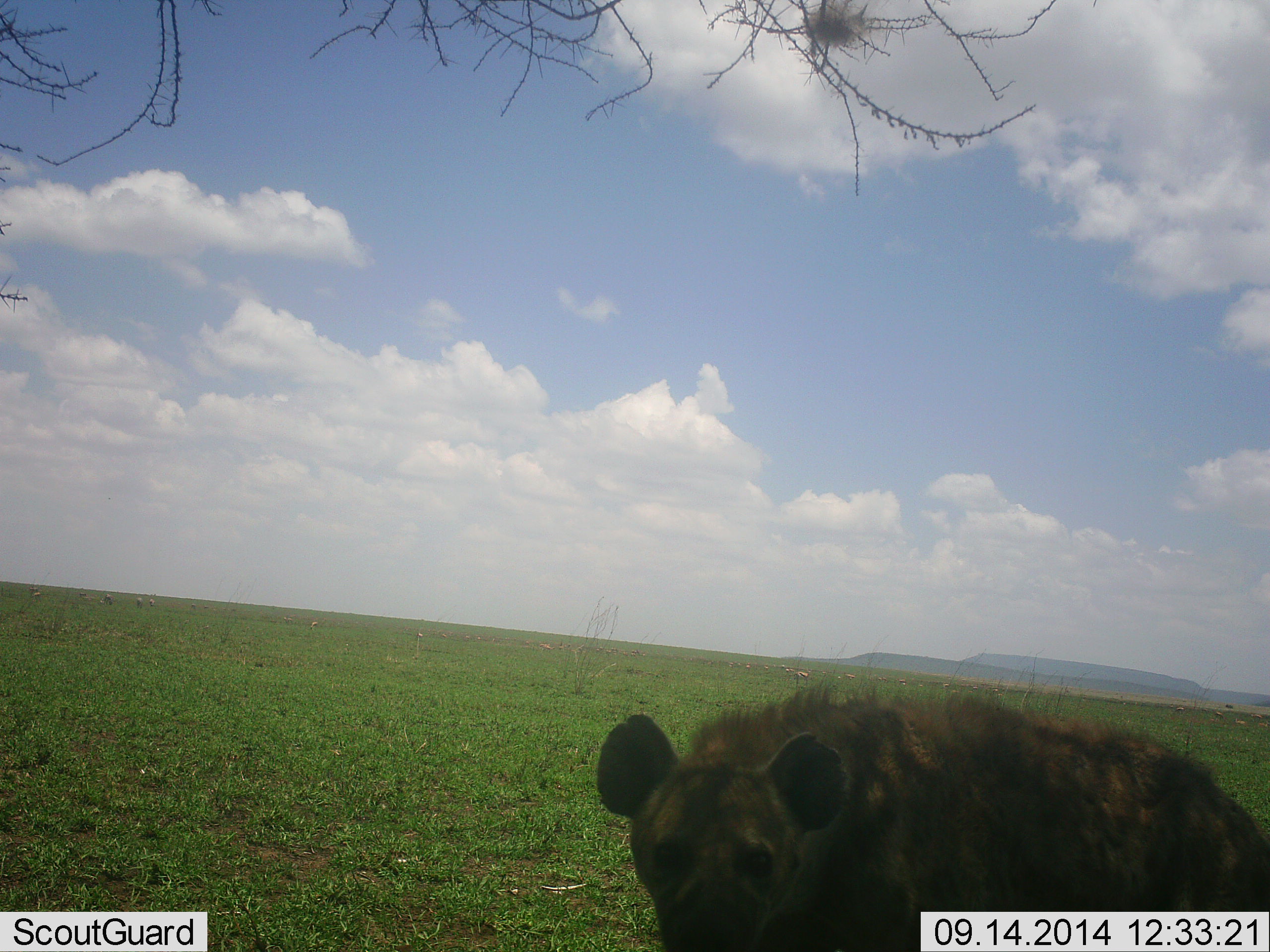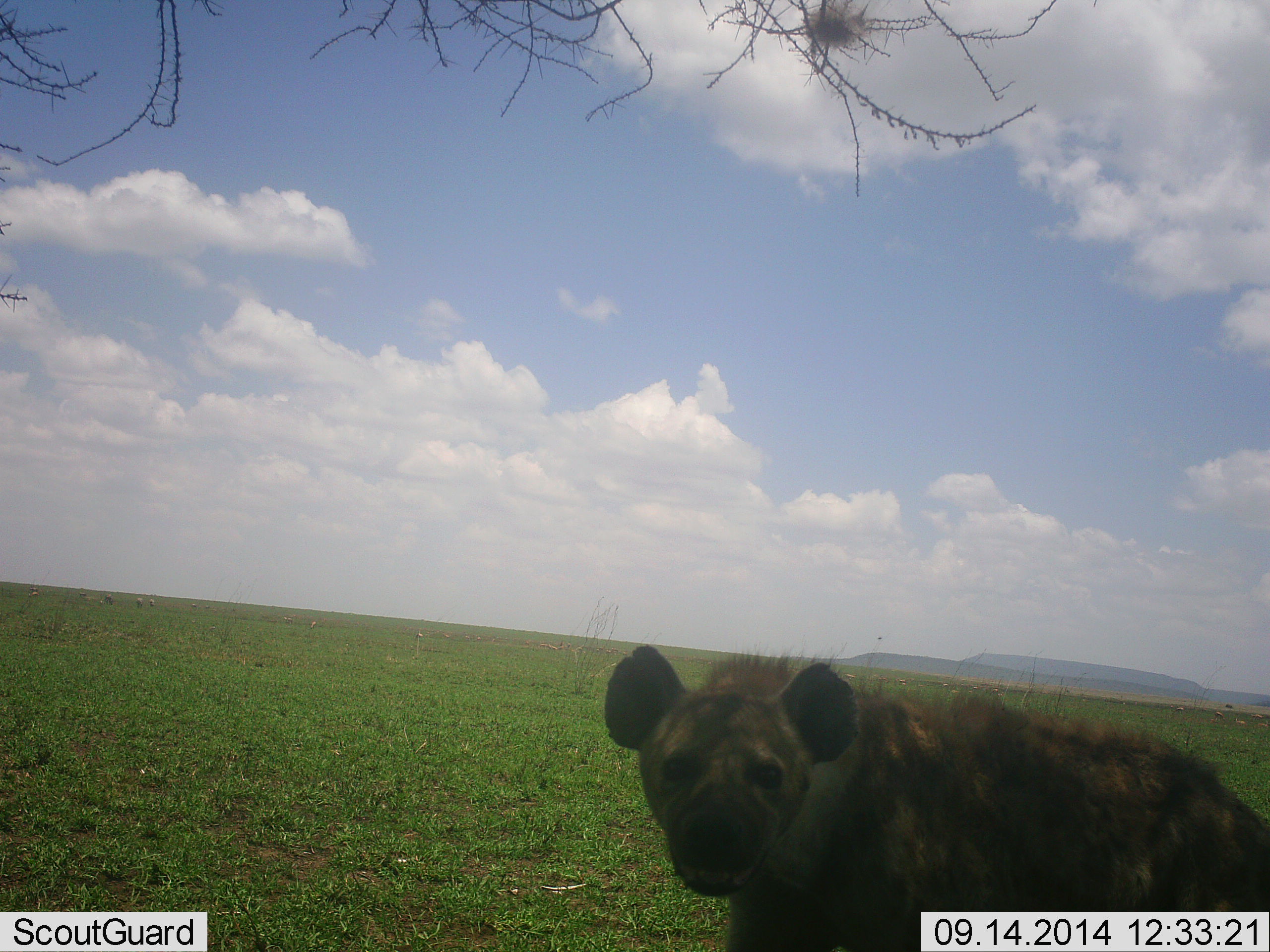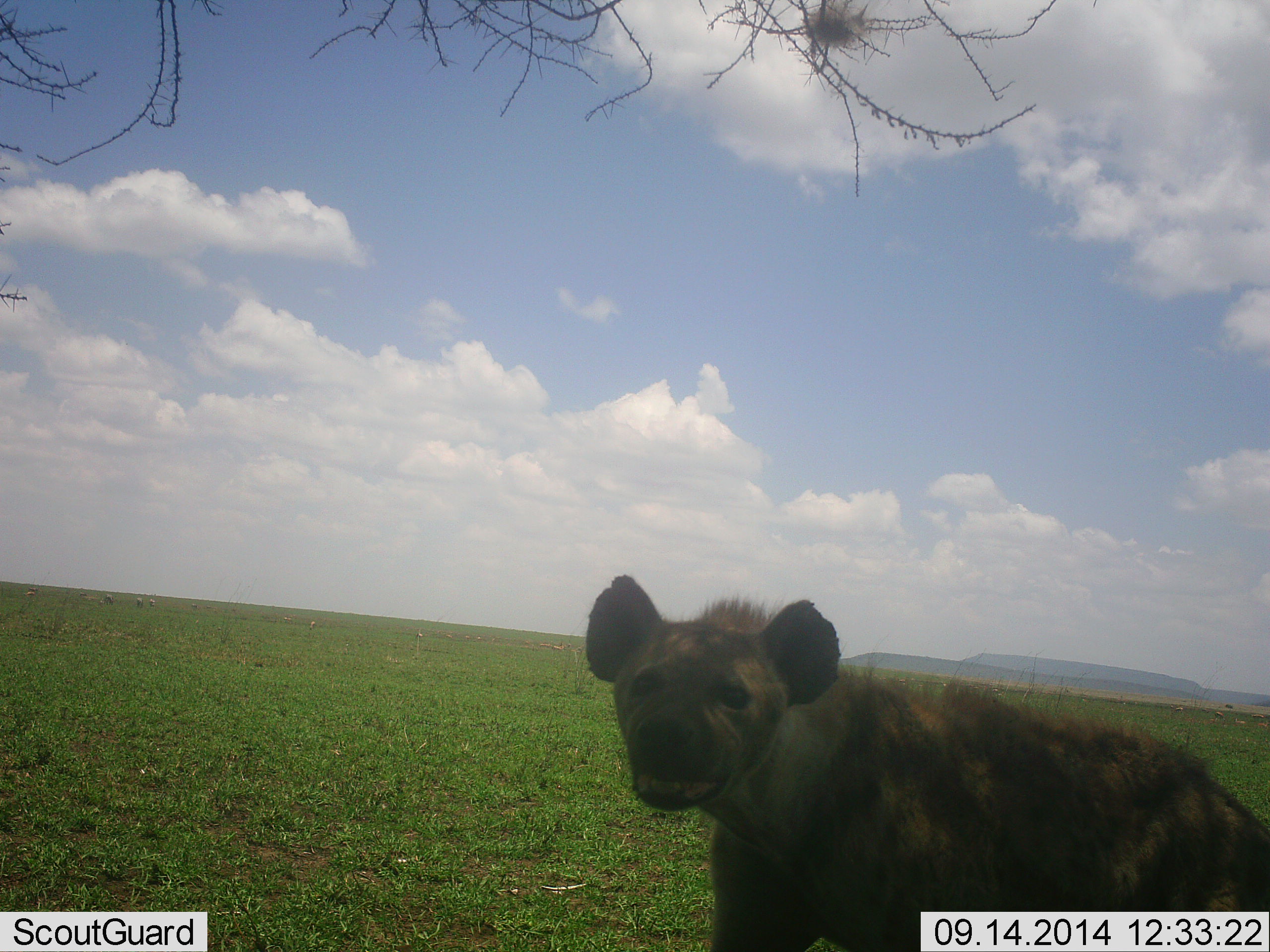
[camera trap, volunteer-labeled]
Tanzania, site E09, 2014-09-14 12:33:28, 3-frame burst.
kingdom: Animalia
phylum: Chordata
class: Mammalia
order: Carnivora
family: Hyaenidae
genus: Crocuta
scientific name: Crocuta crocuta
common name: spotted hyena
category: hyenaspotted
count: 1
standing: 82%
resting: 0%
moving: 9%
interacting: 9%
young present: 0%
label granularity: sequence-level